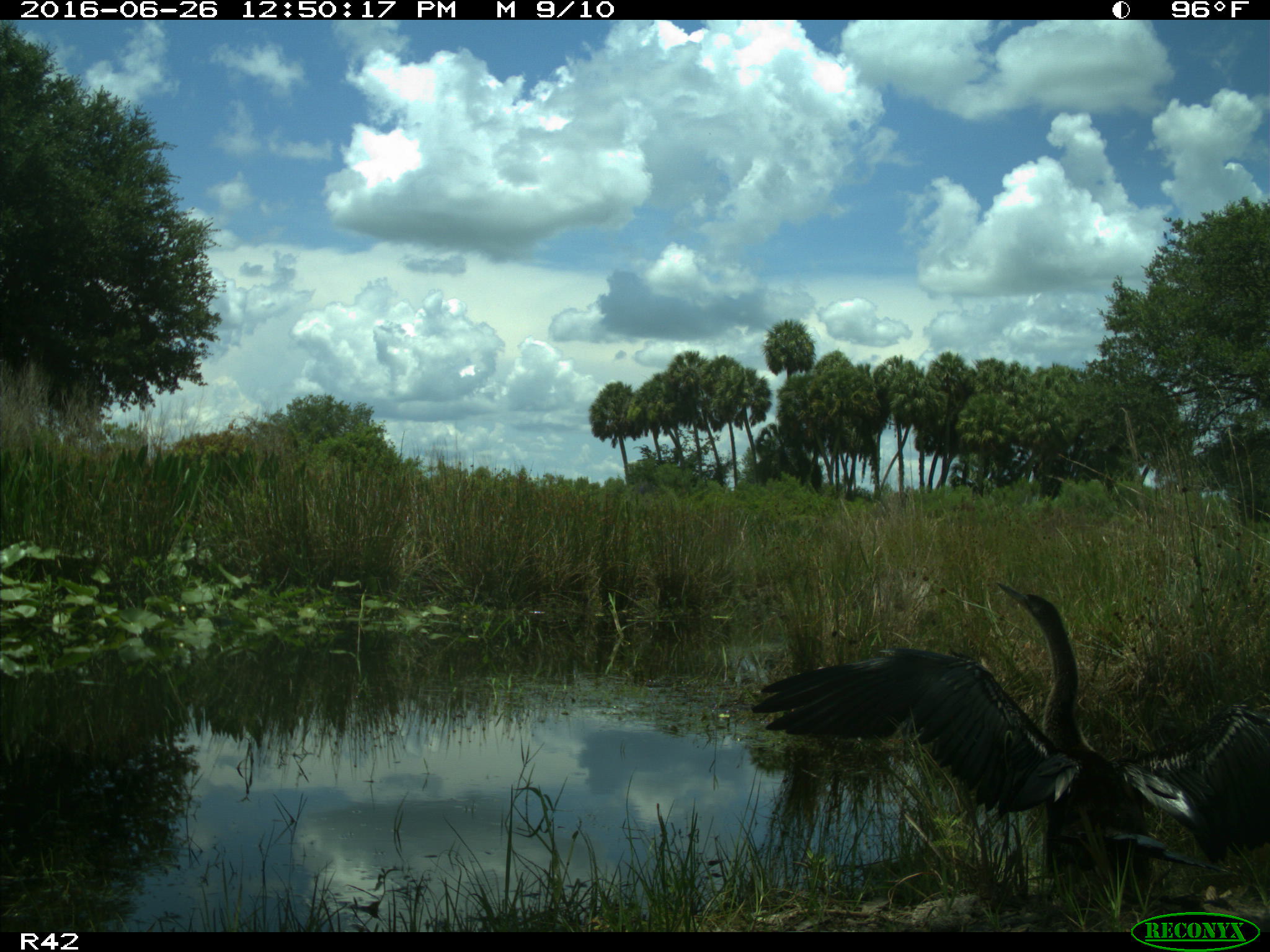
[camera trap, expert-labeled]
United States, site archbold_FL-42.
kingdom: Animalia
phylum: Chordata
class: Aves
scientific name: Aves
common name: birds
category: unidentified bird